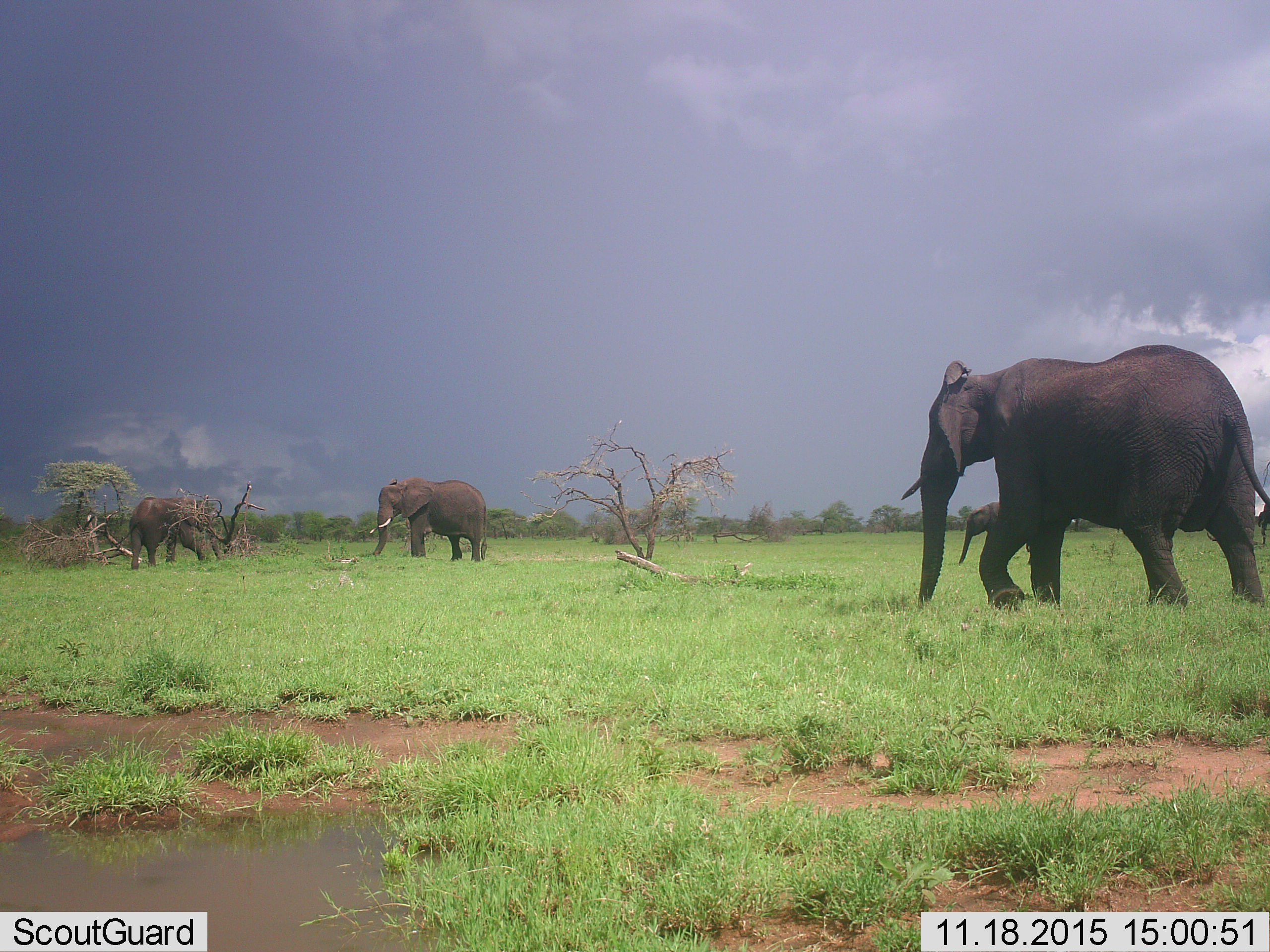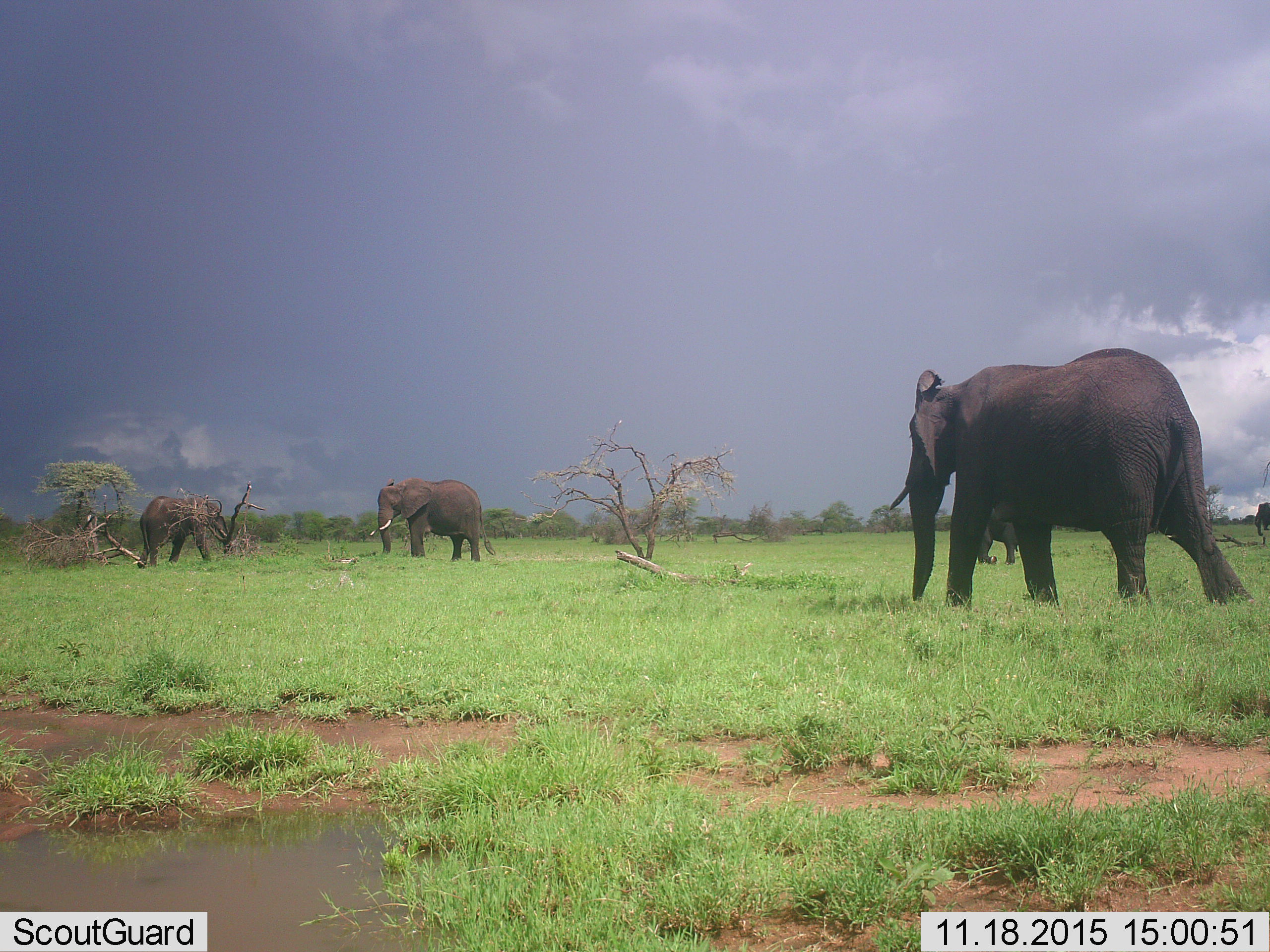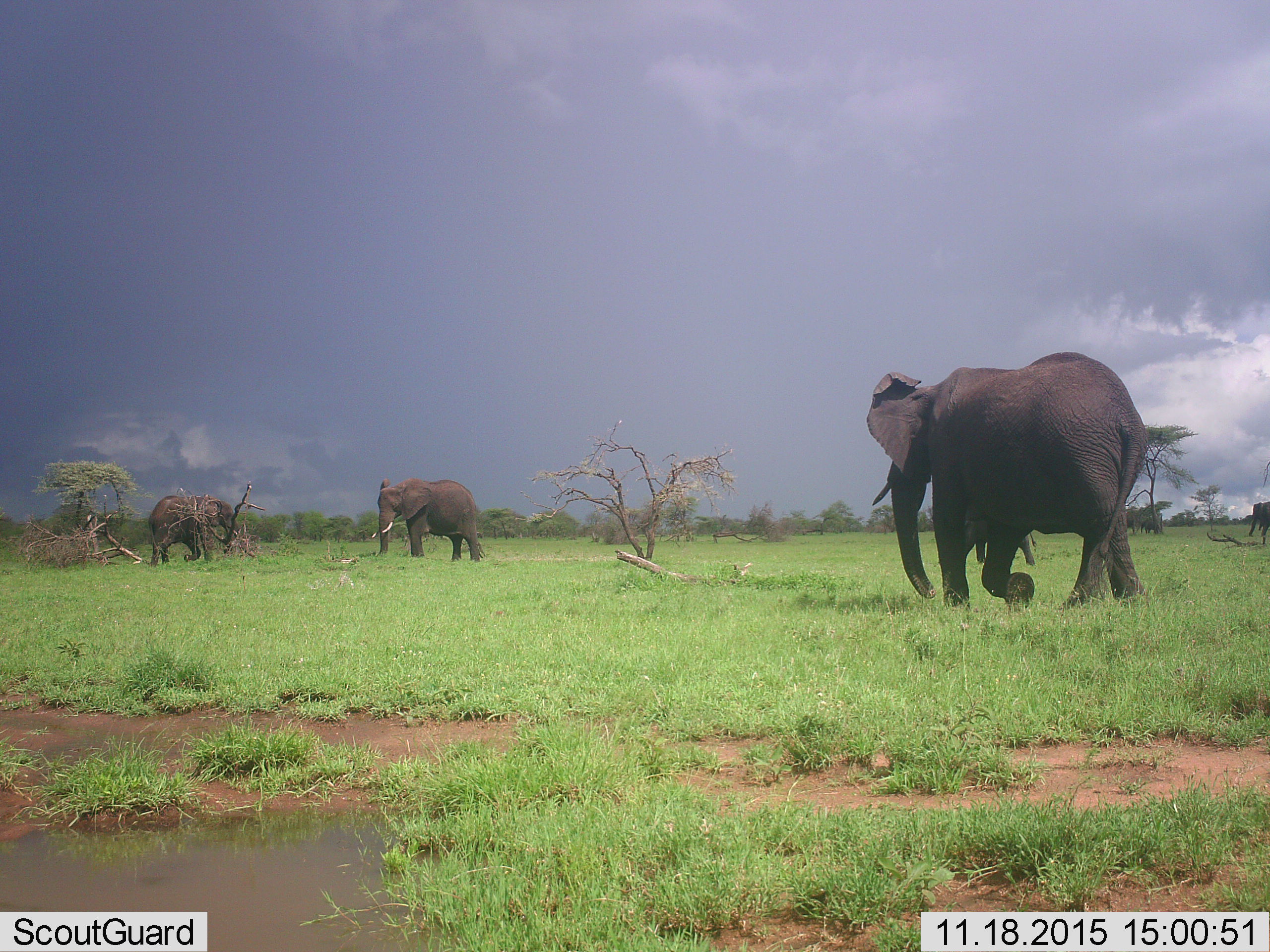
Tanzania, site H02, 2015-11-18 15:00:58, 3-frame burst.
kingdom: Animalia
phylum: Chordata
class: Mammalia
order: Proboscidea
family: Elephantidae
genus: Loxodonta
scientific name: Loxodonta africana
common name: african bush elephant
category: elephant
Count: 5.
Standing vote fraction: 20%.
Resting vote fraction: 0%.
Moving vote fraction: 90%.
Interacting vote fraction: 0%.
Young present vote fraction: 40%.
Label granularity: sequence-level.